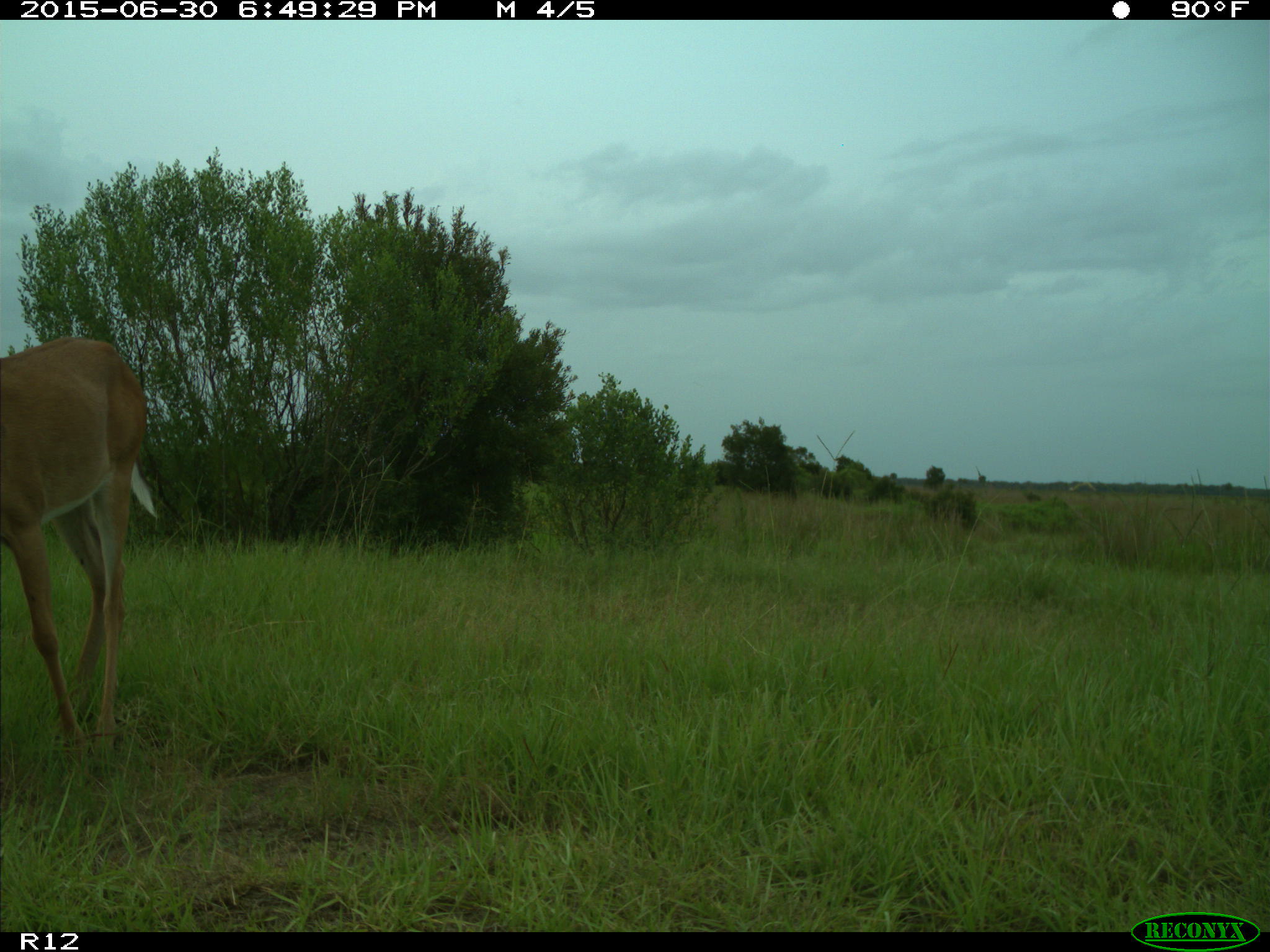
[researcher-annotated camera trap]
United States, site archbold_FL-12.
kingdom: Animalia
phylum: Chordata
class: Mammalia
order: Artiodactyla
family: Cervidae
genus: Odocoileus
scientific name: Odocoileus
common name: deer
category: unidentified deer